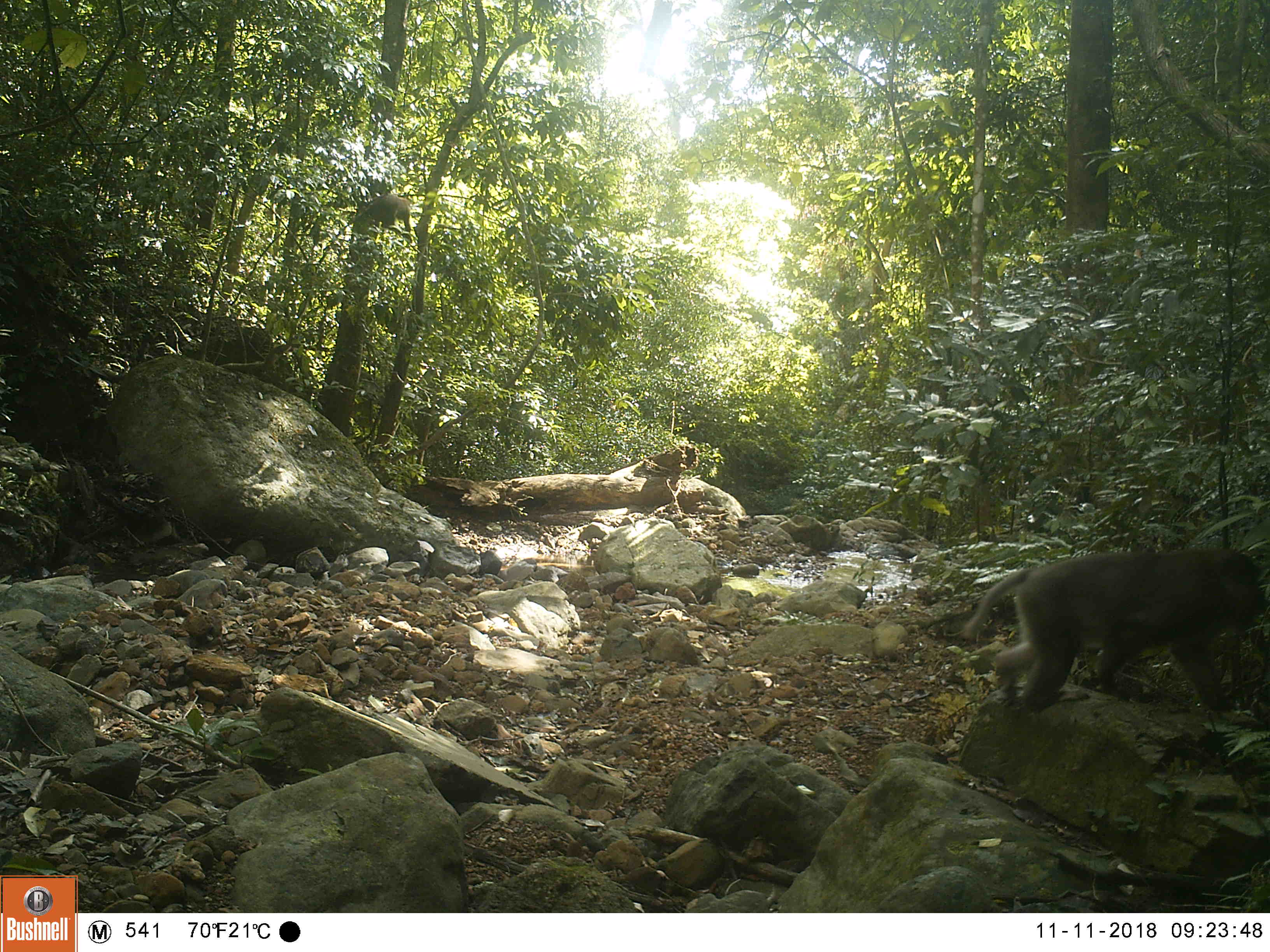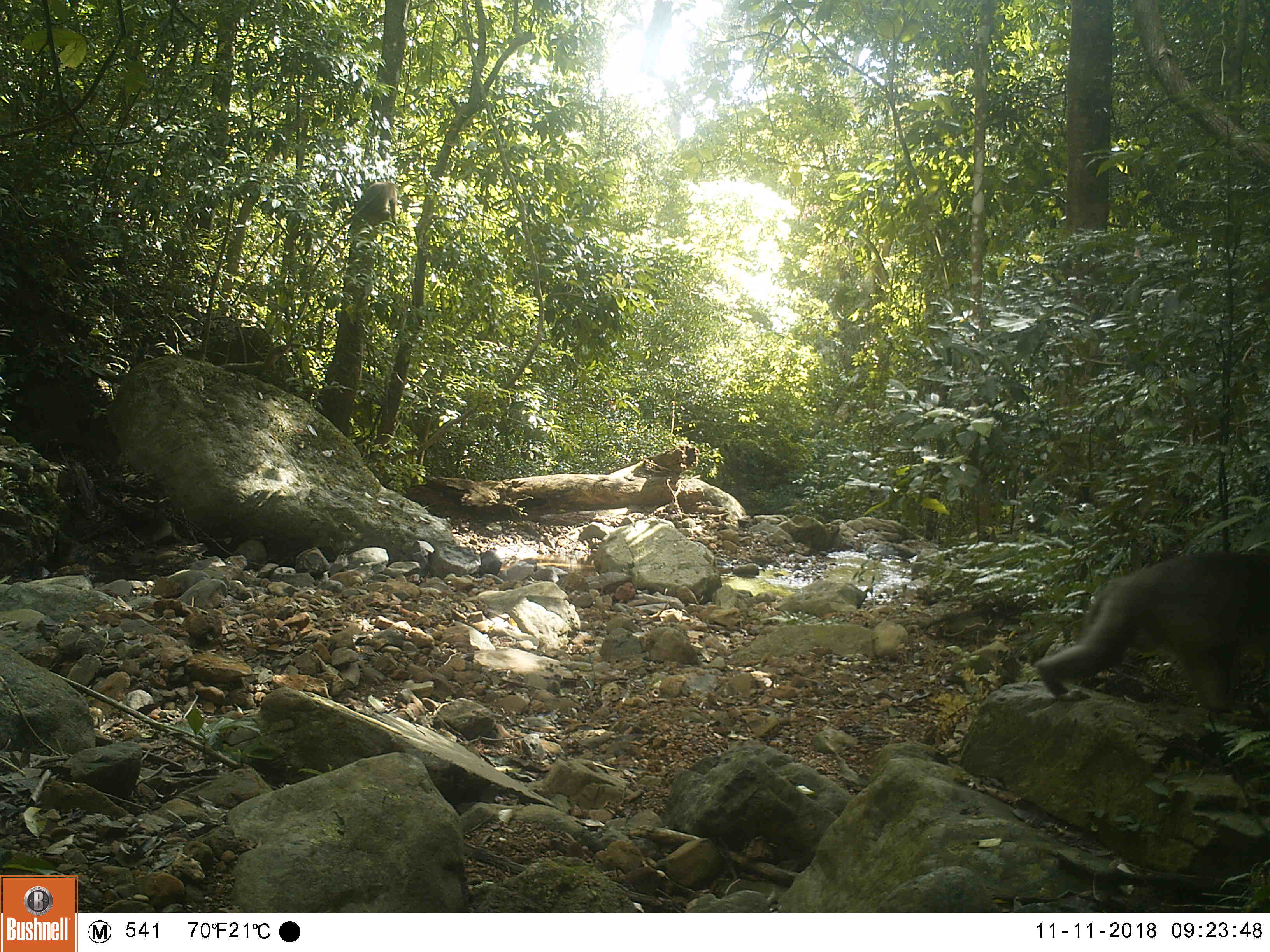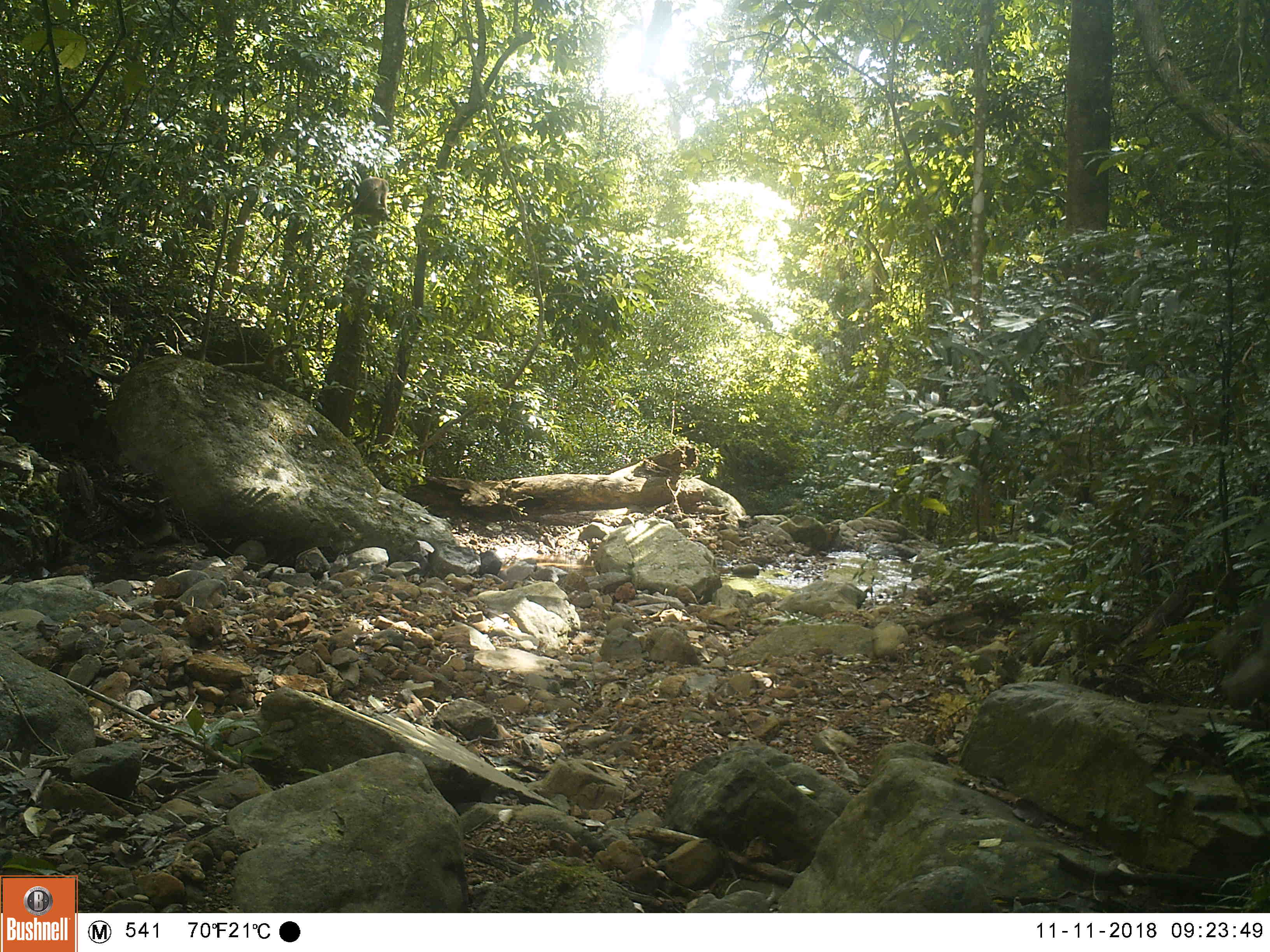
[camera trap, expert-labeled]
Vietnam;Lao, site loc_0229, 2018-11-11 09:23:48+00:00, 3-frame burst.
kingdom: Animalia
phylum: Chordata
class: Mammalia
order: Primates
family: Cercopithecidae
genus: Macaca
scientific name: Macaca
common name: macaques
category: assam or rhesus macaque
Assam or rhesus macaque (macaques) (Macaca). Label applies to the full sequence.